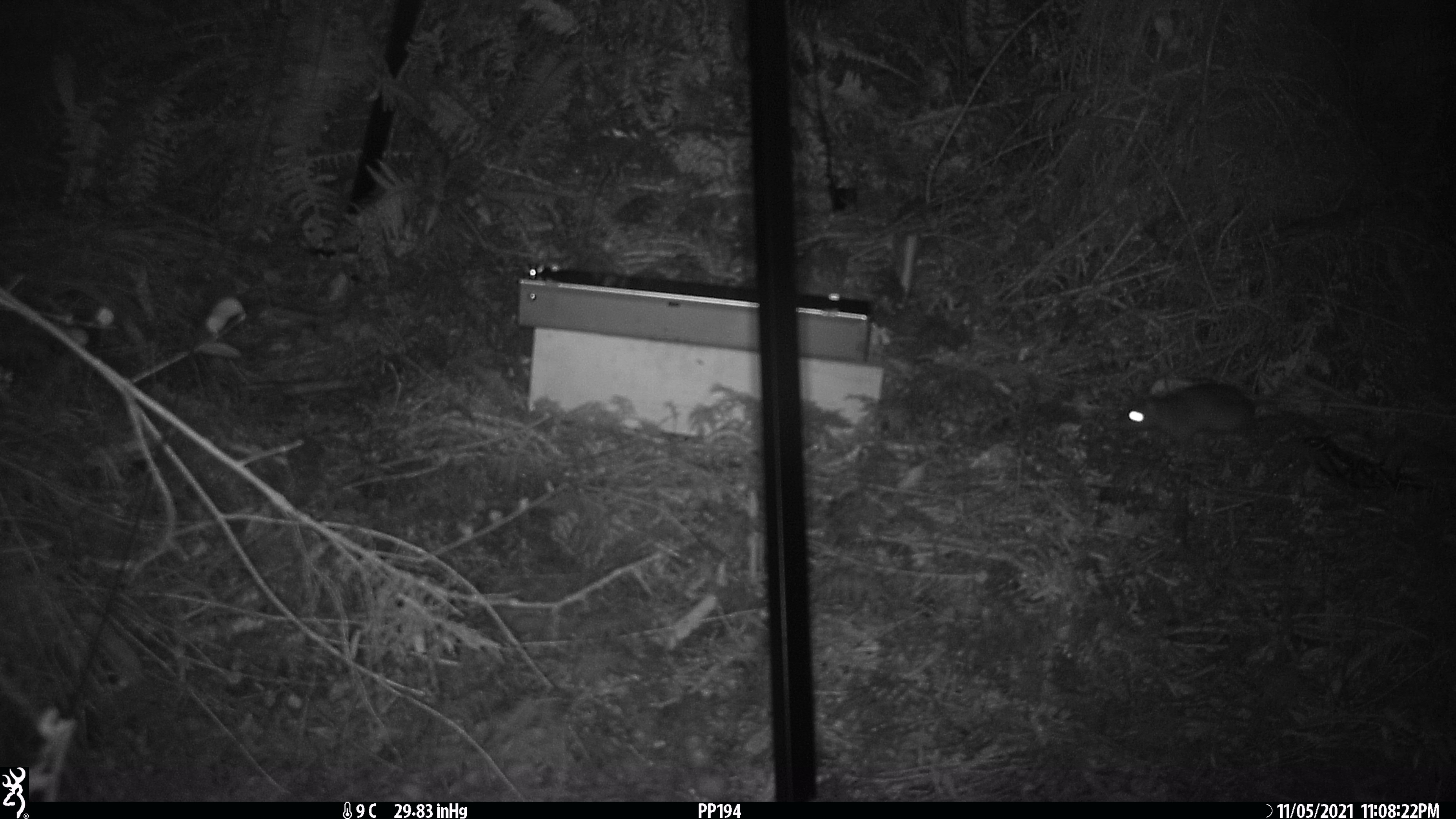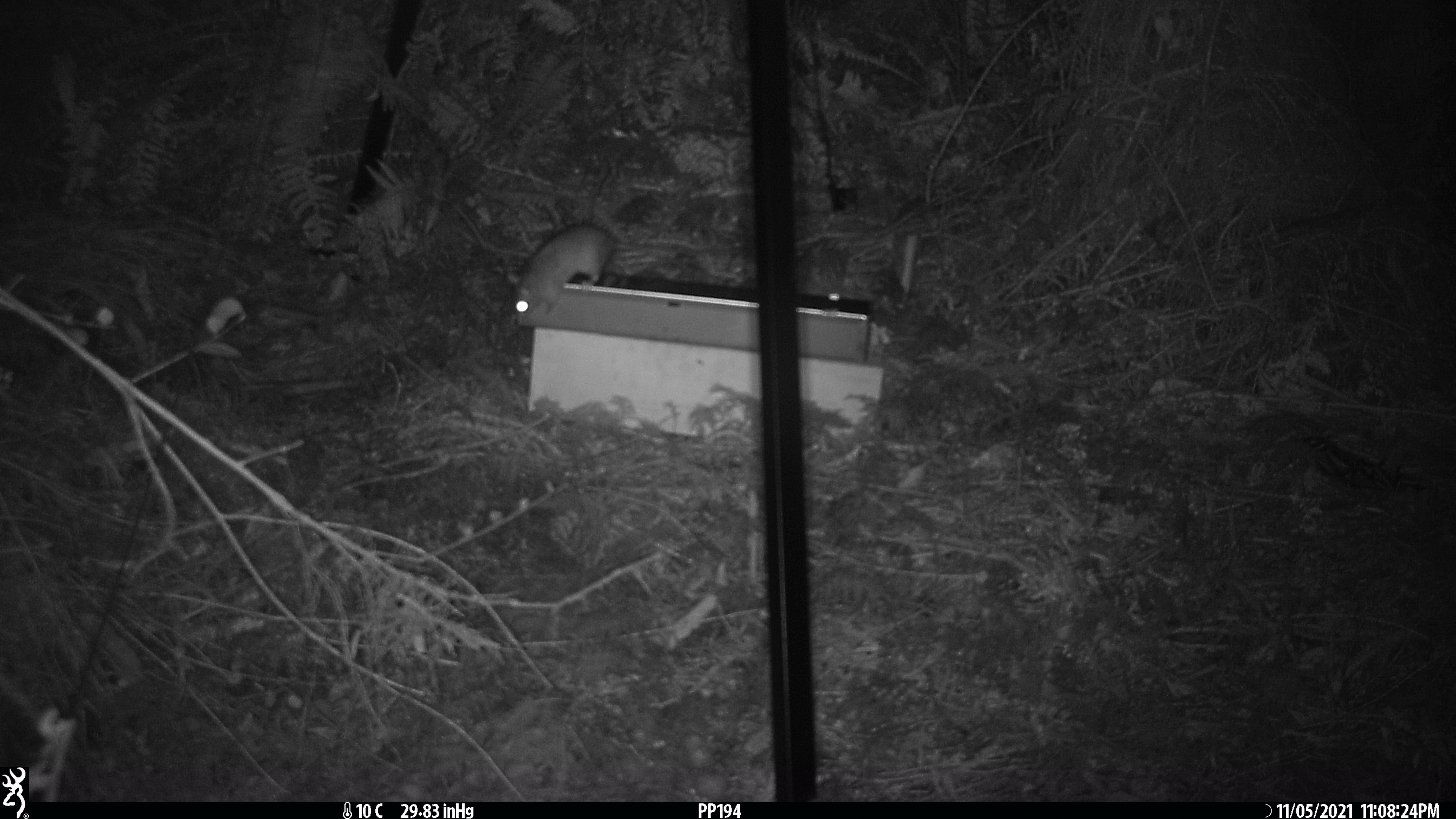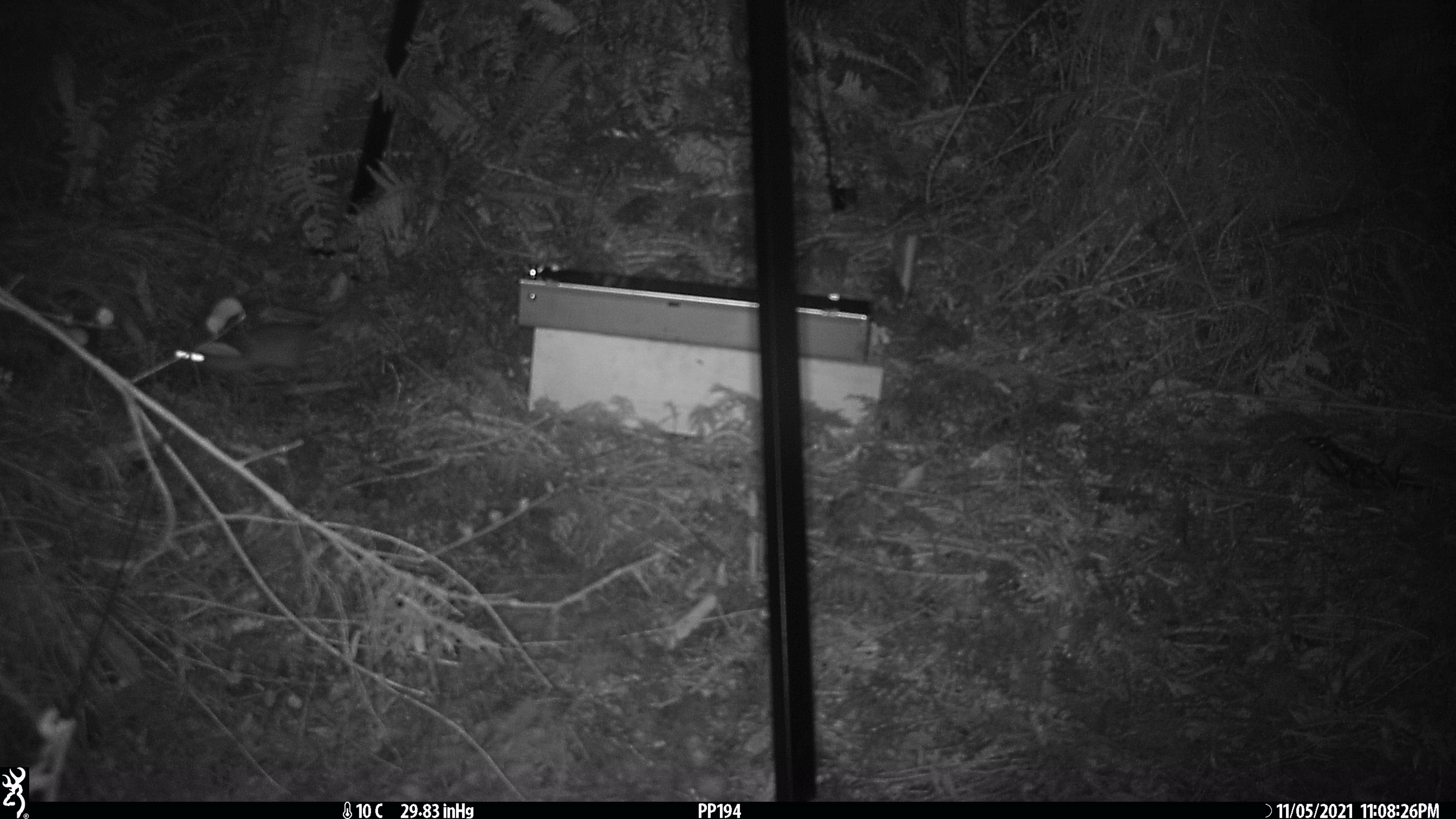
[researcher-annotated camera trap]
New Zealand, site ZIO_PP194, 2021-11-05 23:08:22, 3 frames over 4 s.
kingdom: Animalia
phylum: Chordata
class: Mammalia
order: Rodentia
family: Muridae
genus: Rattus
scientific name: Rattus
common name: rat